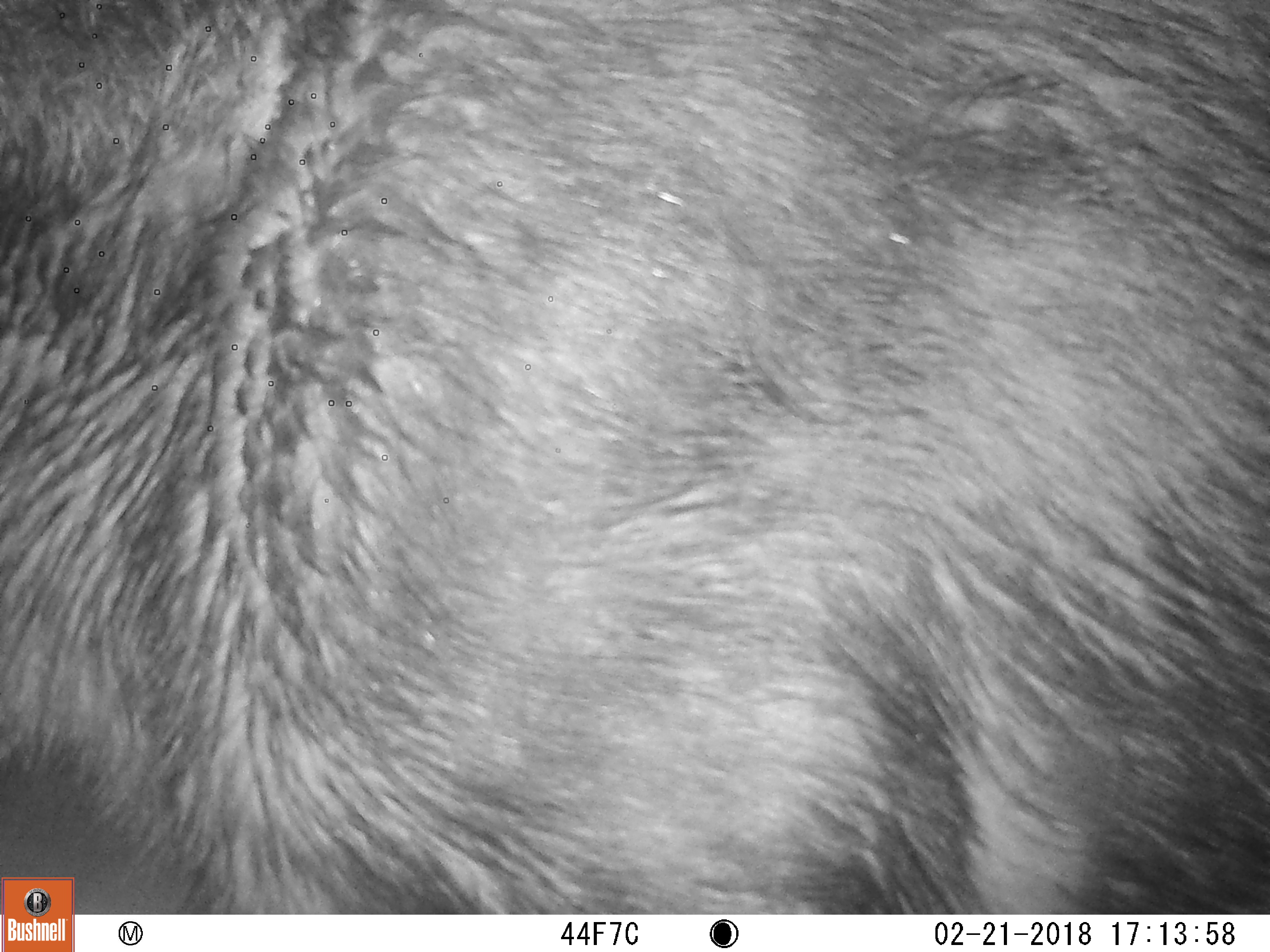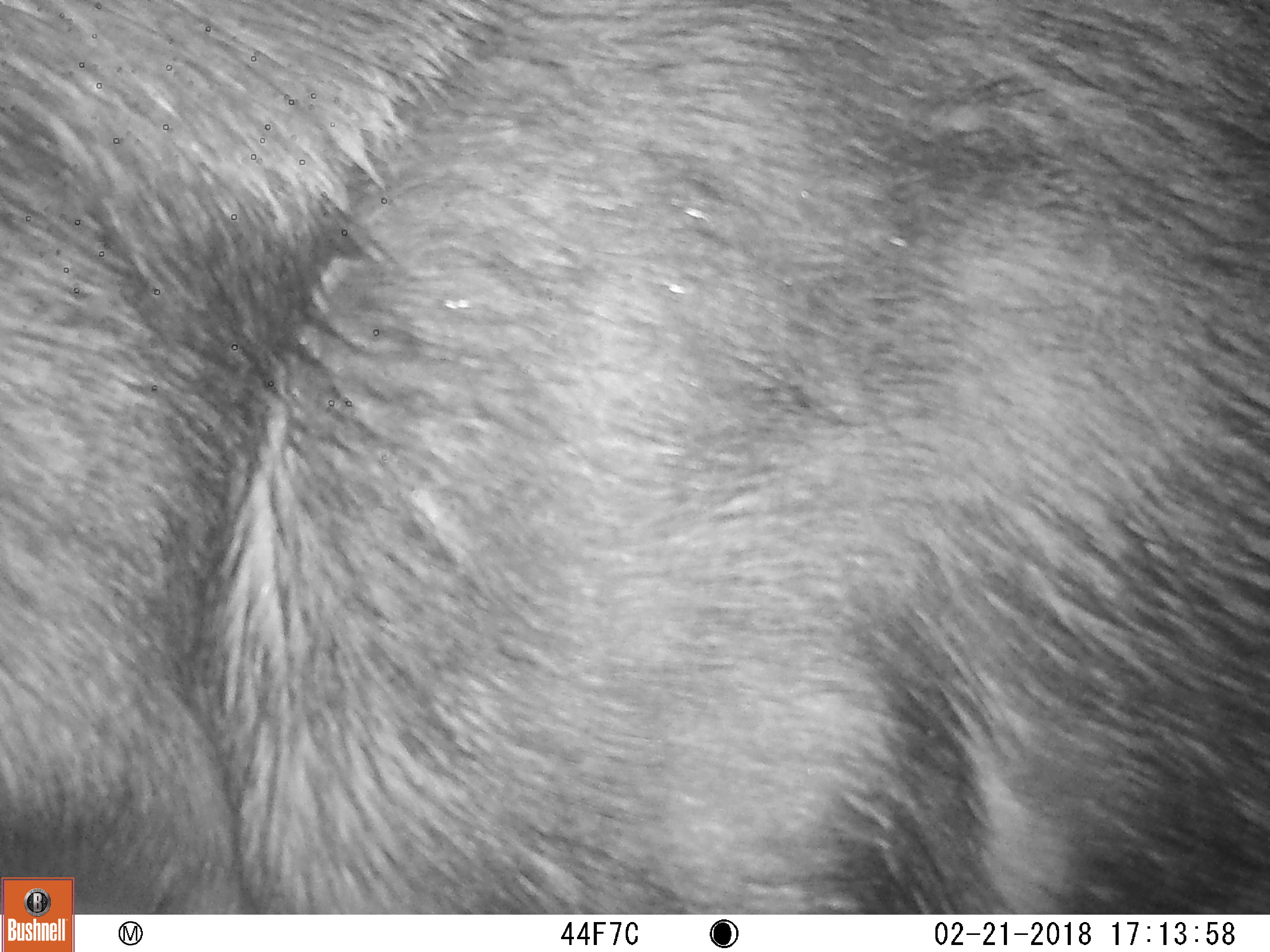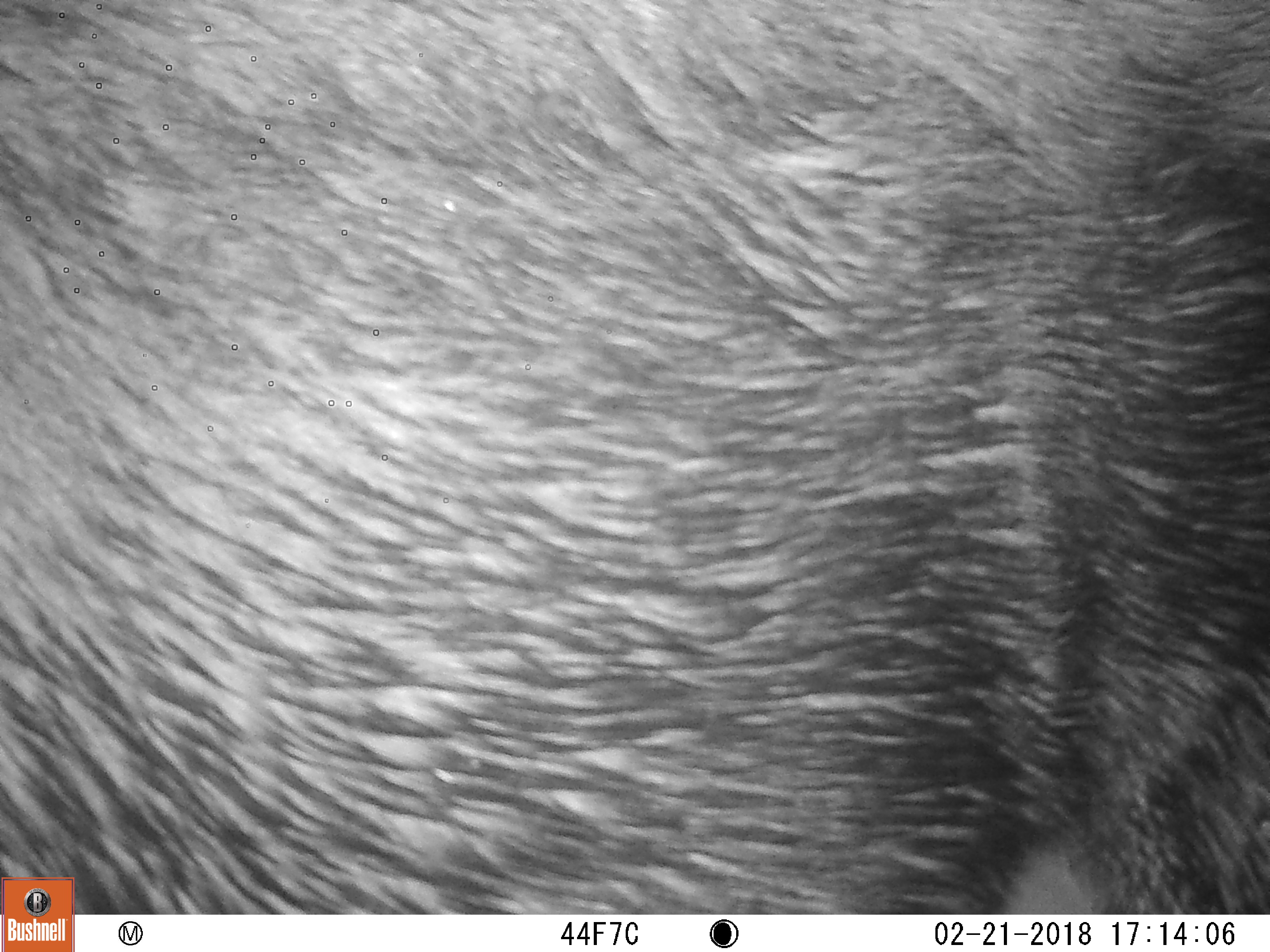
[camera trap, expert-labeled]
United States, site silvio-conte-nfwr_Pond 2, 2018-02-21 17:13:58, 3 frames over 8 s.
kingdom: Animalia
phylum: Chordata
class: Mammalia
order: Artiodactyla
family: Cervidae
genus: Alces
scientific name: Alces alces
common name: moose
Moose (Alces alces).